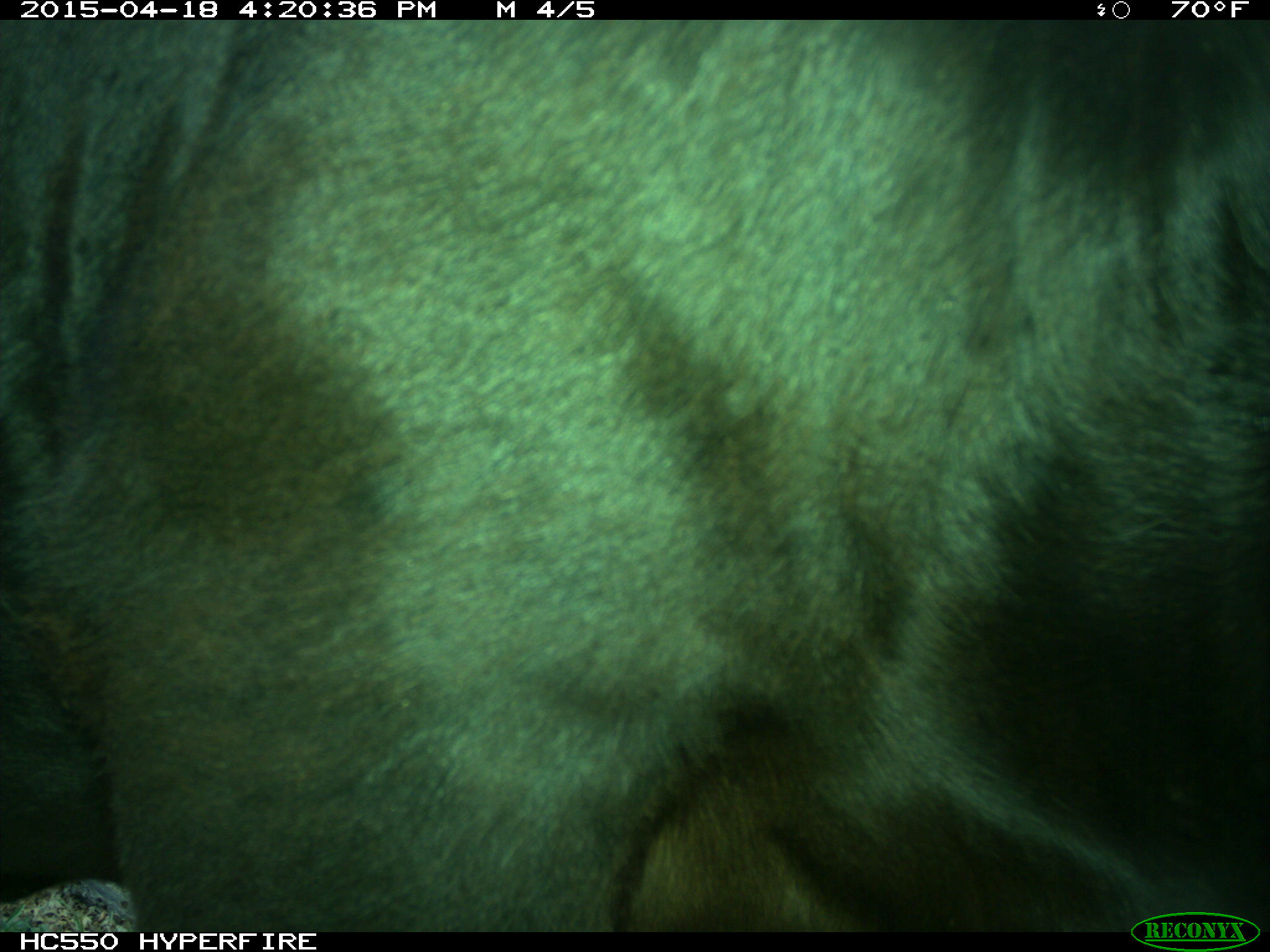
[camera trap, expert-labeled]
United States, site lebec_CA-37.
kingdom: Animalia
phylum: Chordata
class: Mammalia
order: Artiodactyla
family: Bovidae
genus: Bos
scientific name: Bos taurus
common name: domestic cow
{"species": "Bos taurus (domestic cow)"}